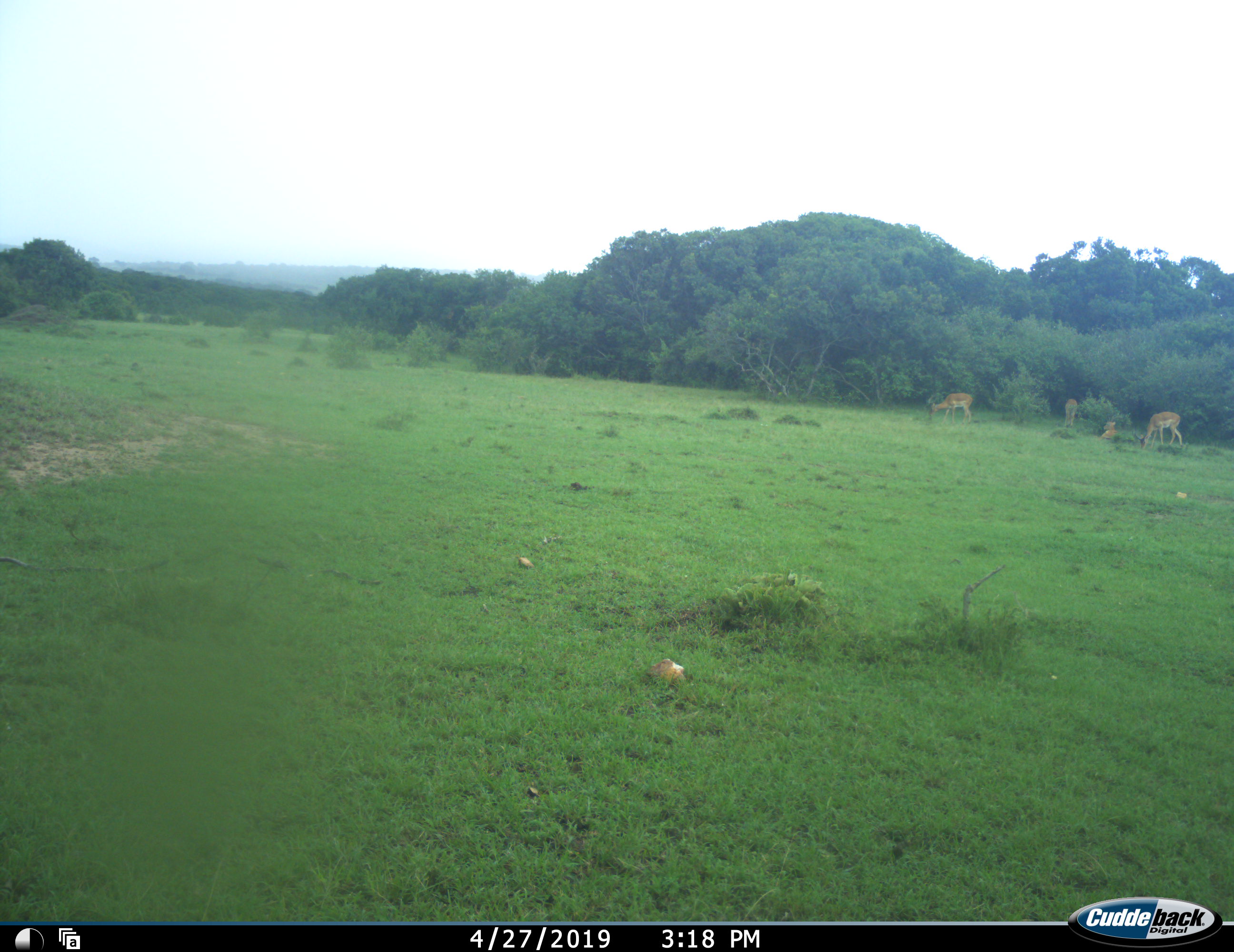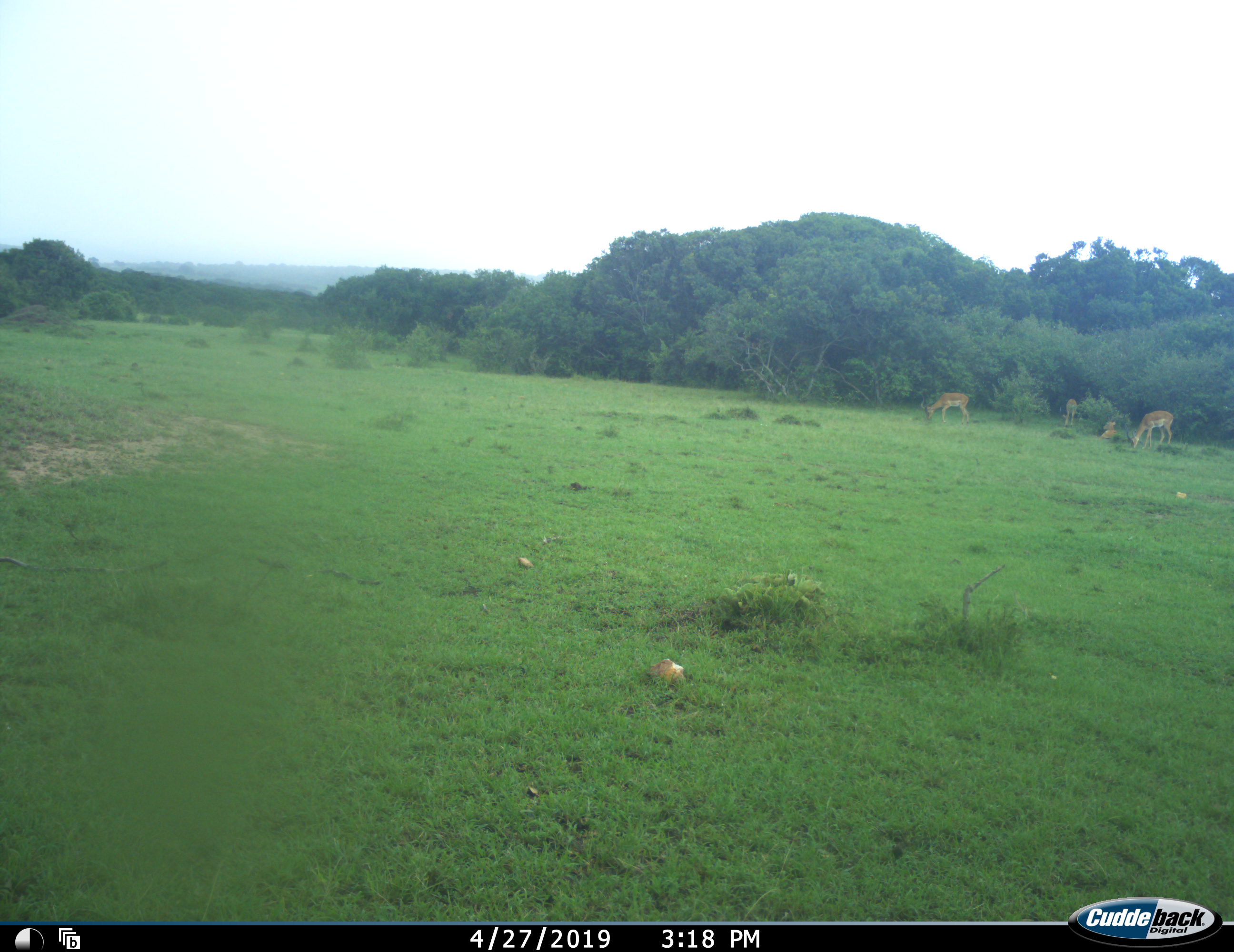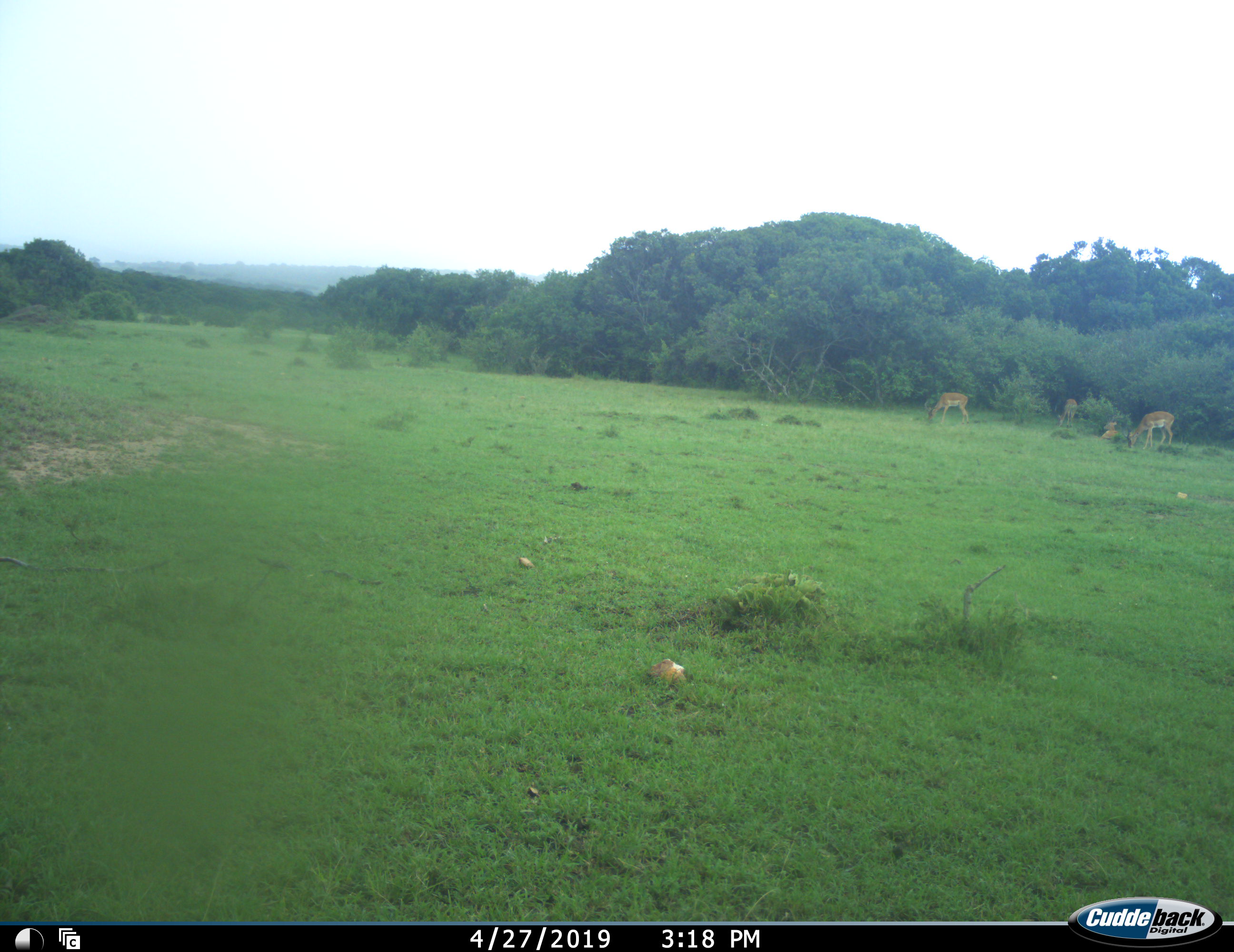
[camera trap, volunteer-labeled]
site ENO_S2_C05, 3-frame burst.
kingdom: Animalia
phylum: Chordata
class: Mammalia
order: Artiodactyla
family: Bovidae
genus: Aepyceros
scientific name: Aepyceros melampus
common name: impala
Impala (Aepyceros melampus), count 4. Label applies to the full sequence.